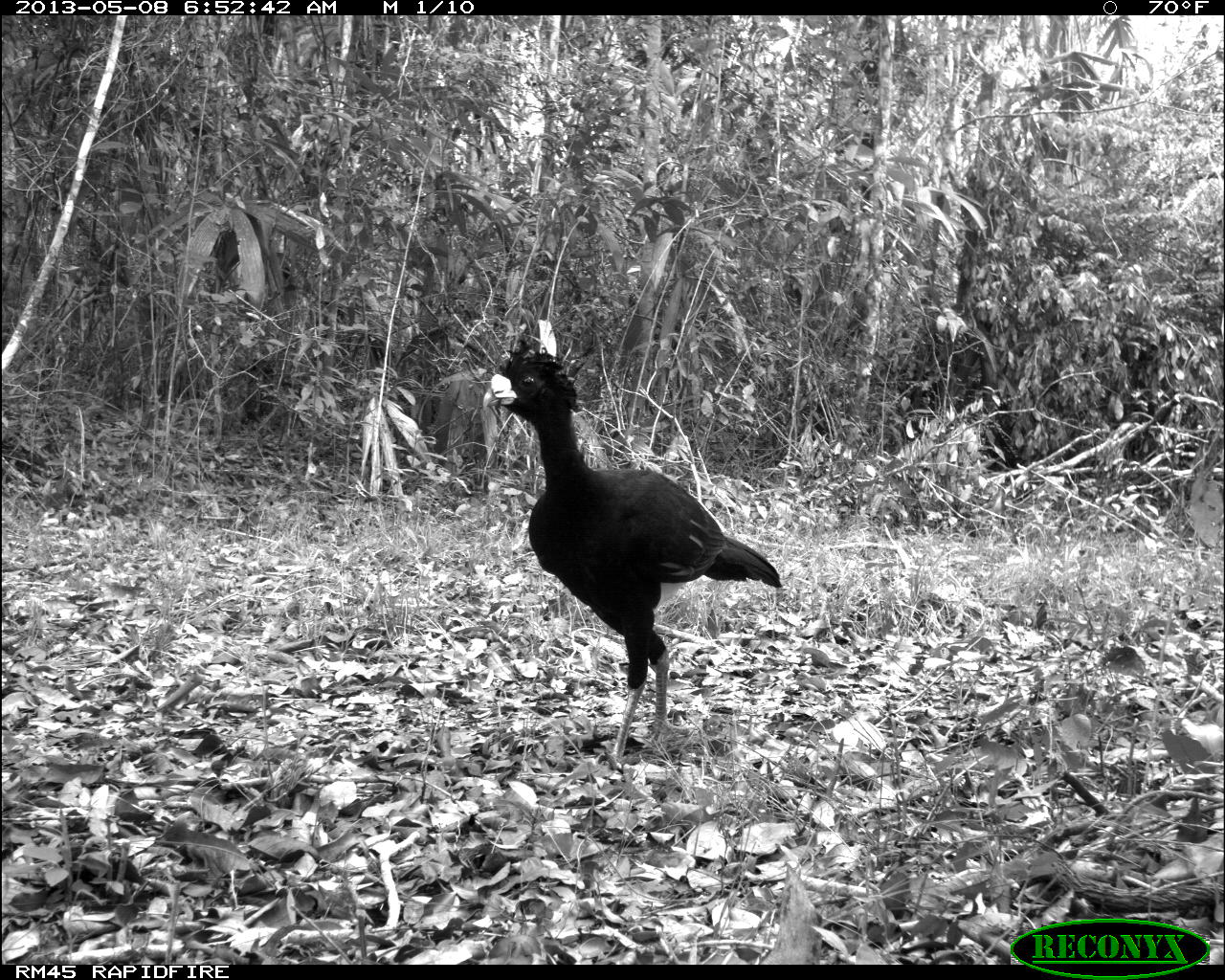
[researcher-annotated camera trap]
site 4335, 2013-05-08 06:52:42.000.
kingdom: Animalia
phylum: Chordata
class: Aves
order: Galliformes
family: Cracidae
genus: Crax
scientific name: Crax rubra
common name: great curassow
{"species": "Crax rubra (great curassow)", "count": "1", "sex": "male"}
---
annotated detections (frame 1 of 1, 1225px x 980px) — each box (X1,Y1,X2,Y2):
crax rubra: (480,340,783,757)